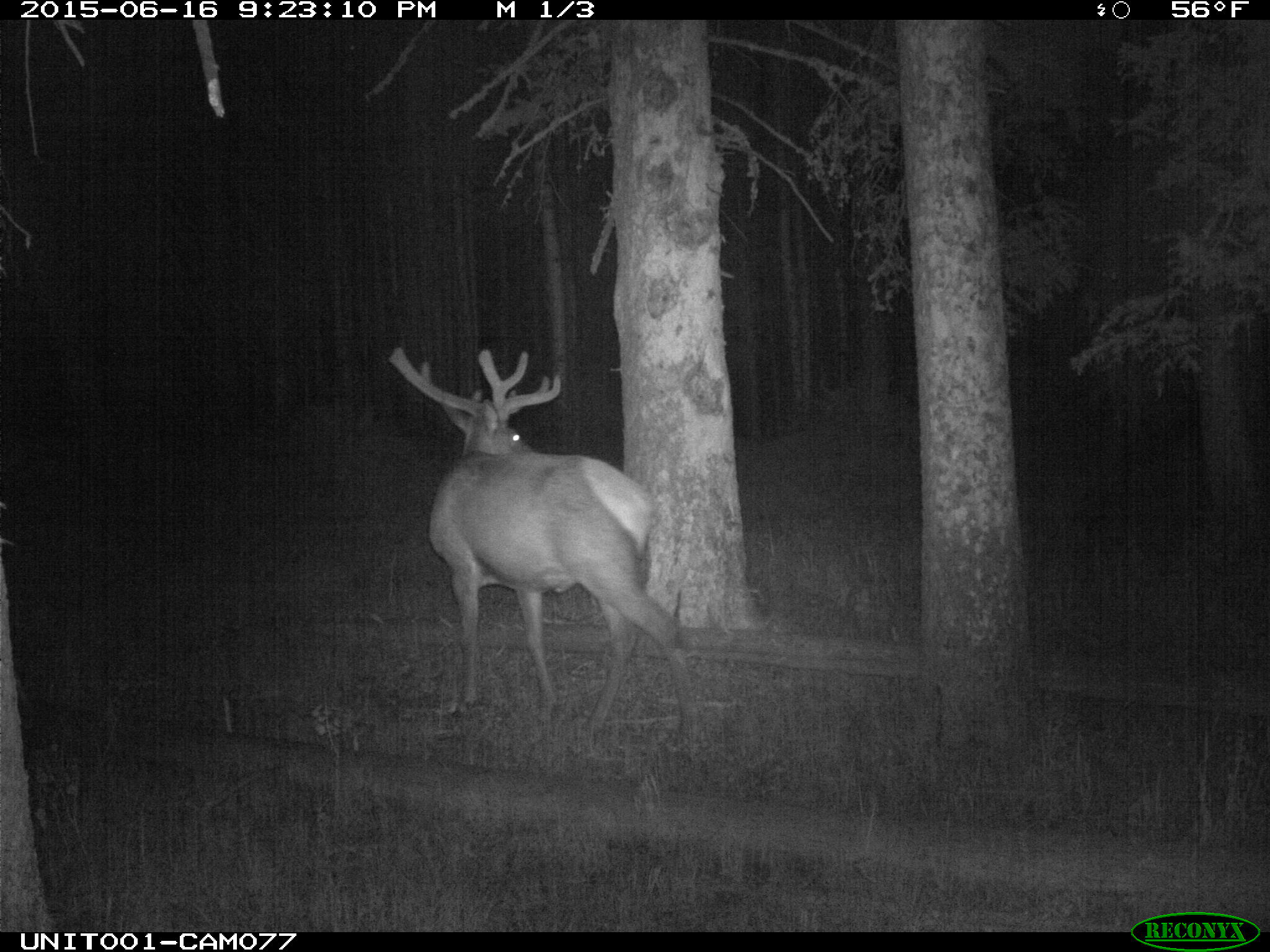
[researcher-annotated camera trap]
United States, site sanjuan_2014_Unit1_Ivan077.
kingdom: Animalia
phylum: Chordata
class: Mammalia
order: Artiodactyla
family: Cervidae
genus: Cervus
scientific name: Cervus elaphus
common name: red deer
Cervus elaphus (red deer).